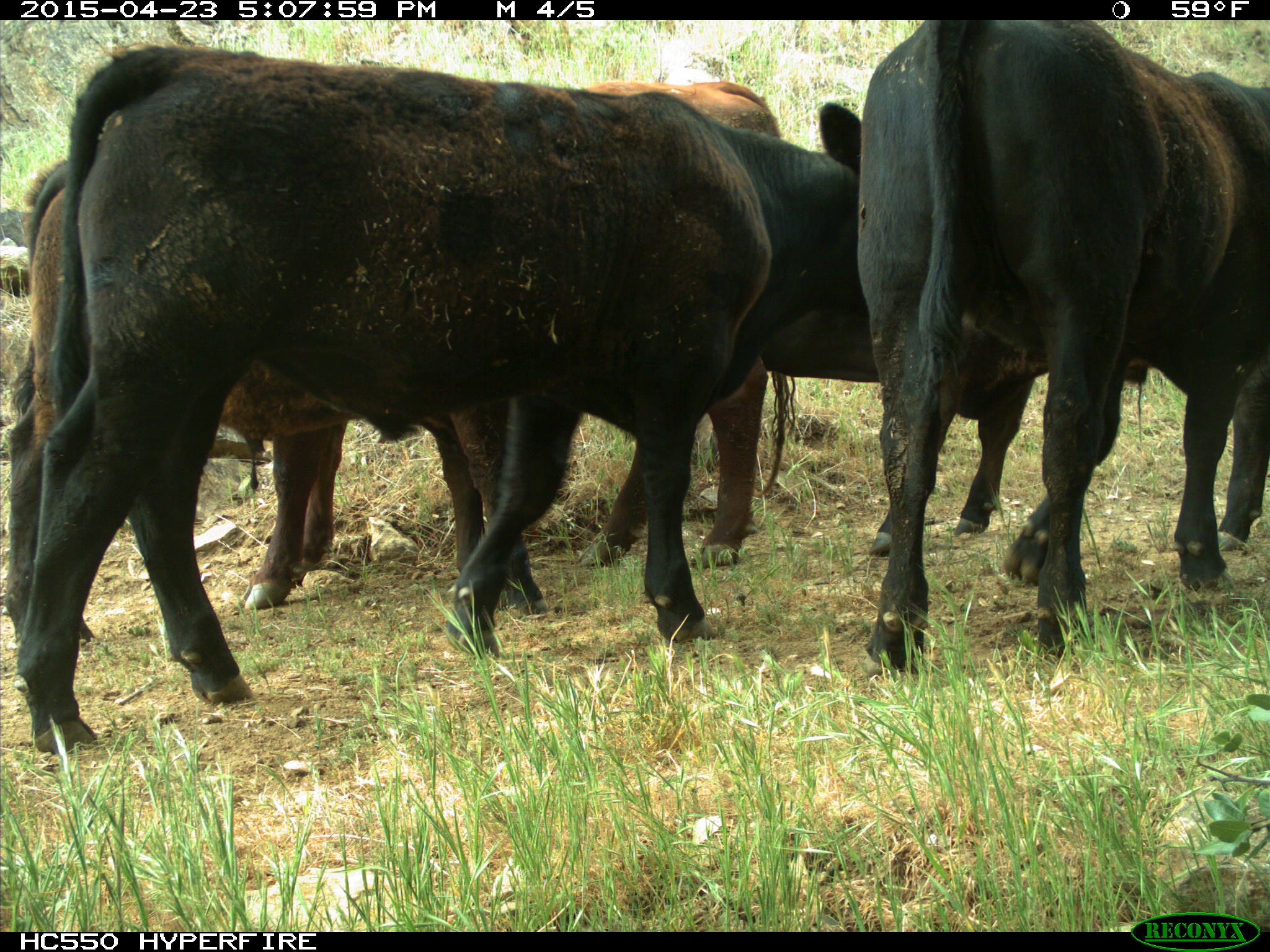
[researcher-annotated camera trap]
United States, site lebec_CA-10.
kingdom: Animalia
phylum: Chordata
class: Mammalia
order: Artiodactyla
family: Bovidae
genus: Bos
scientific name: Bos taurus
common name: domestic cow